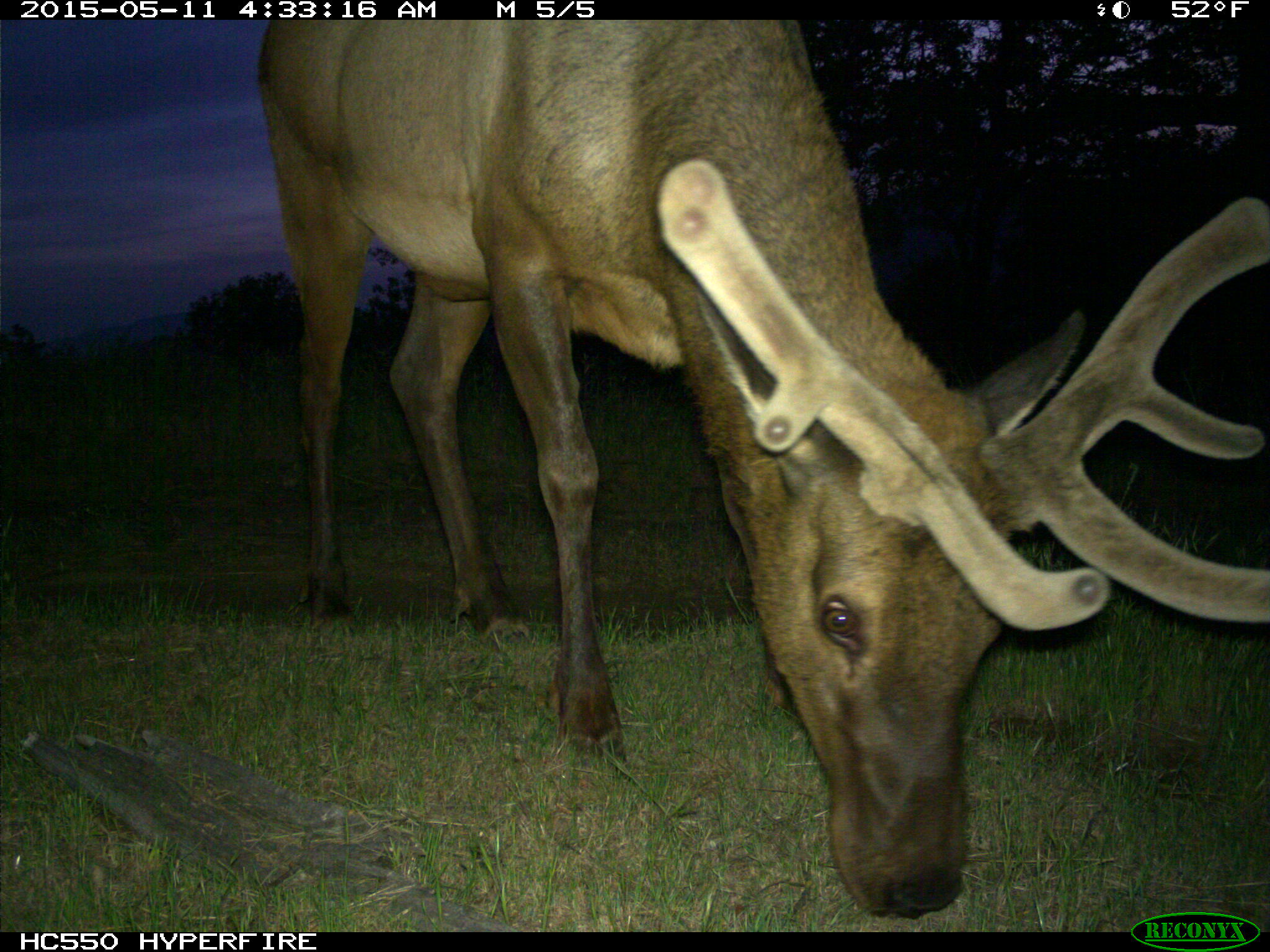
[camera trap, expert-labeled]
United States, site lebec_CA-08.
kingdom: Animalia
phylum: Chordata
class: Mammalia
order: Artiodactyla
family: Cervidae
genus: Cervus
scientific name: Cervus canadensis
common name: elk